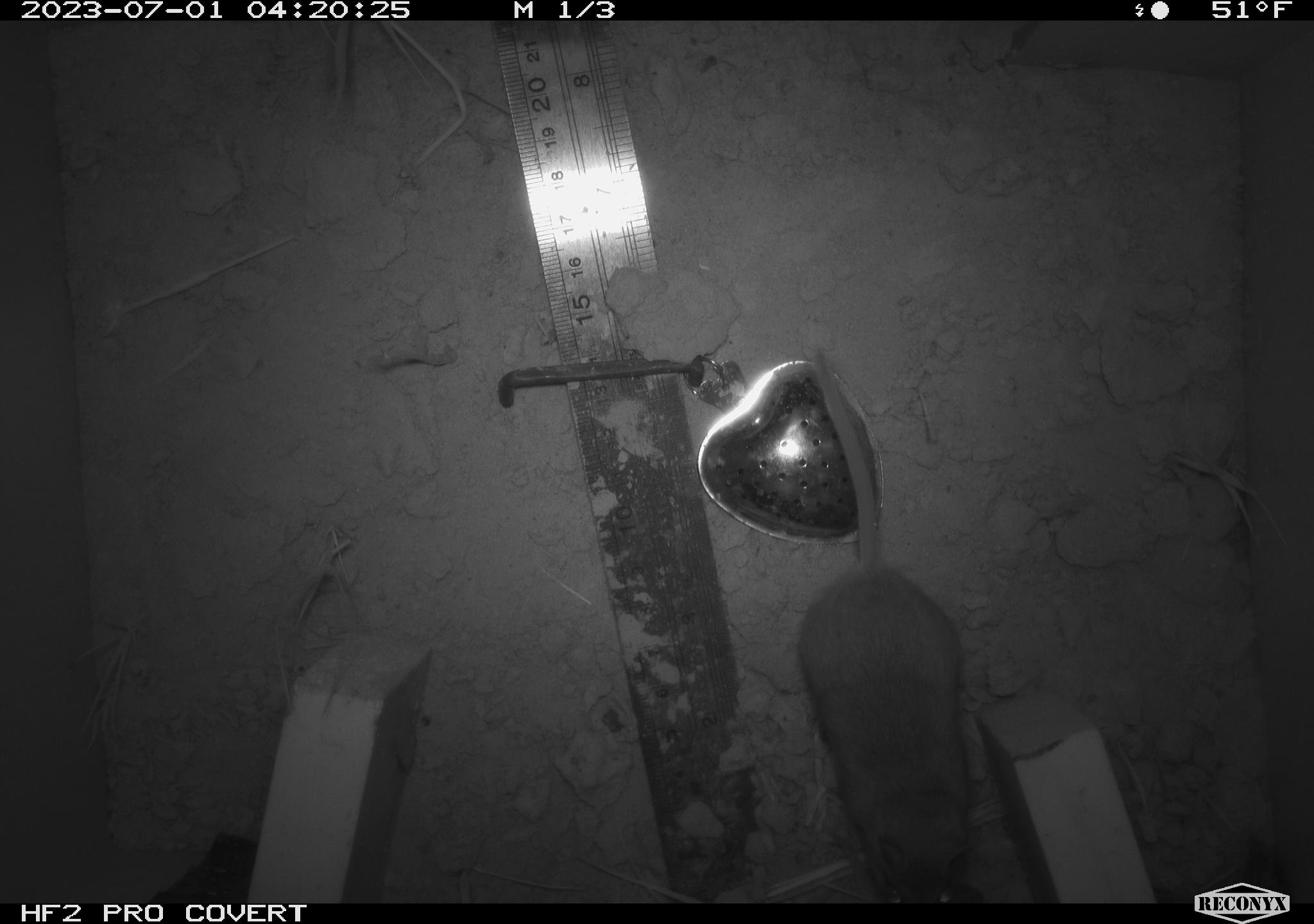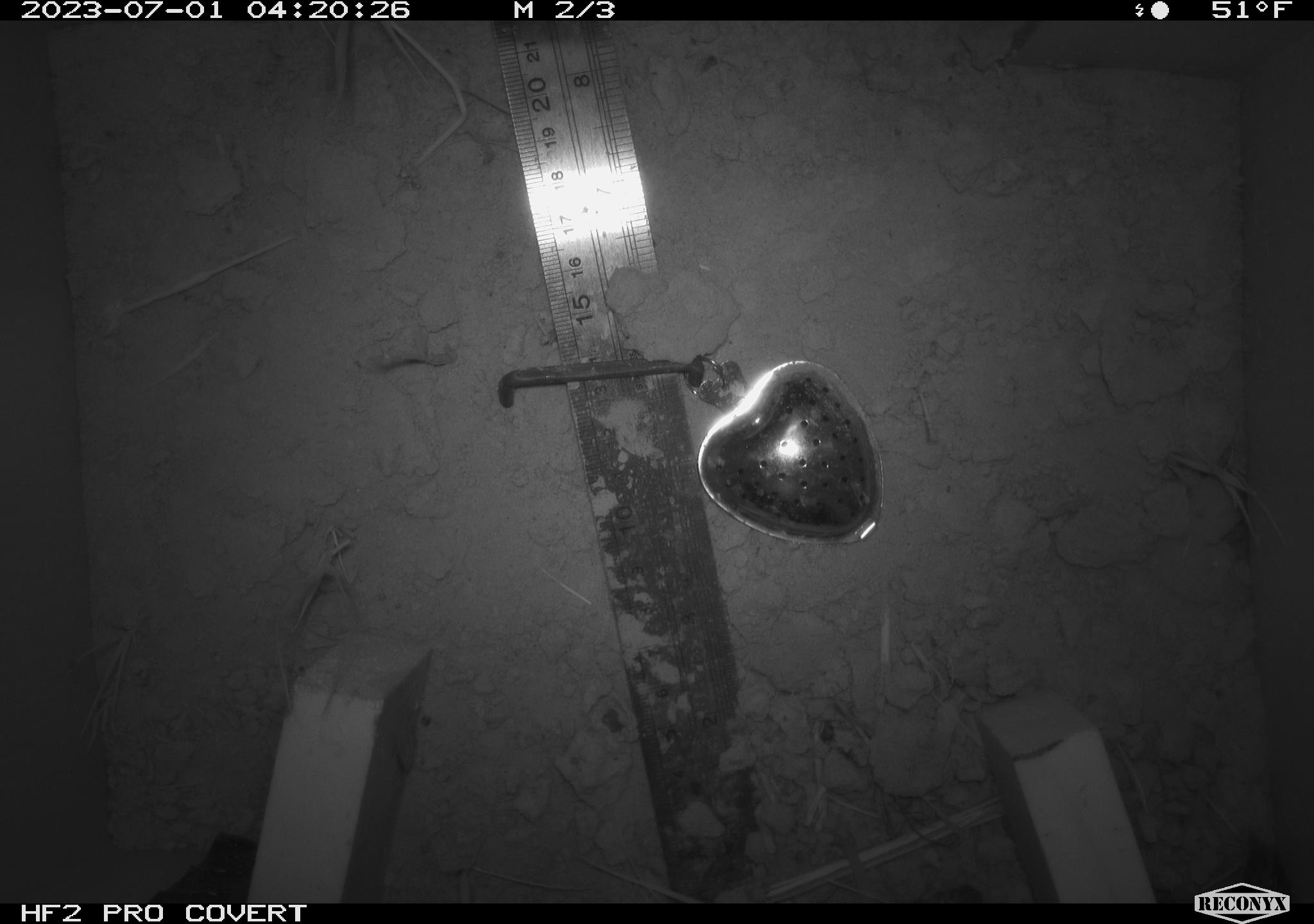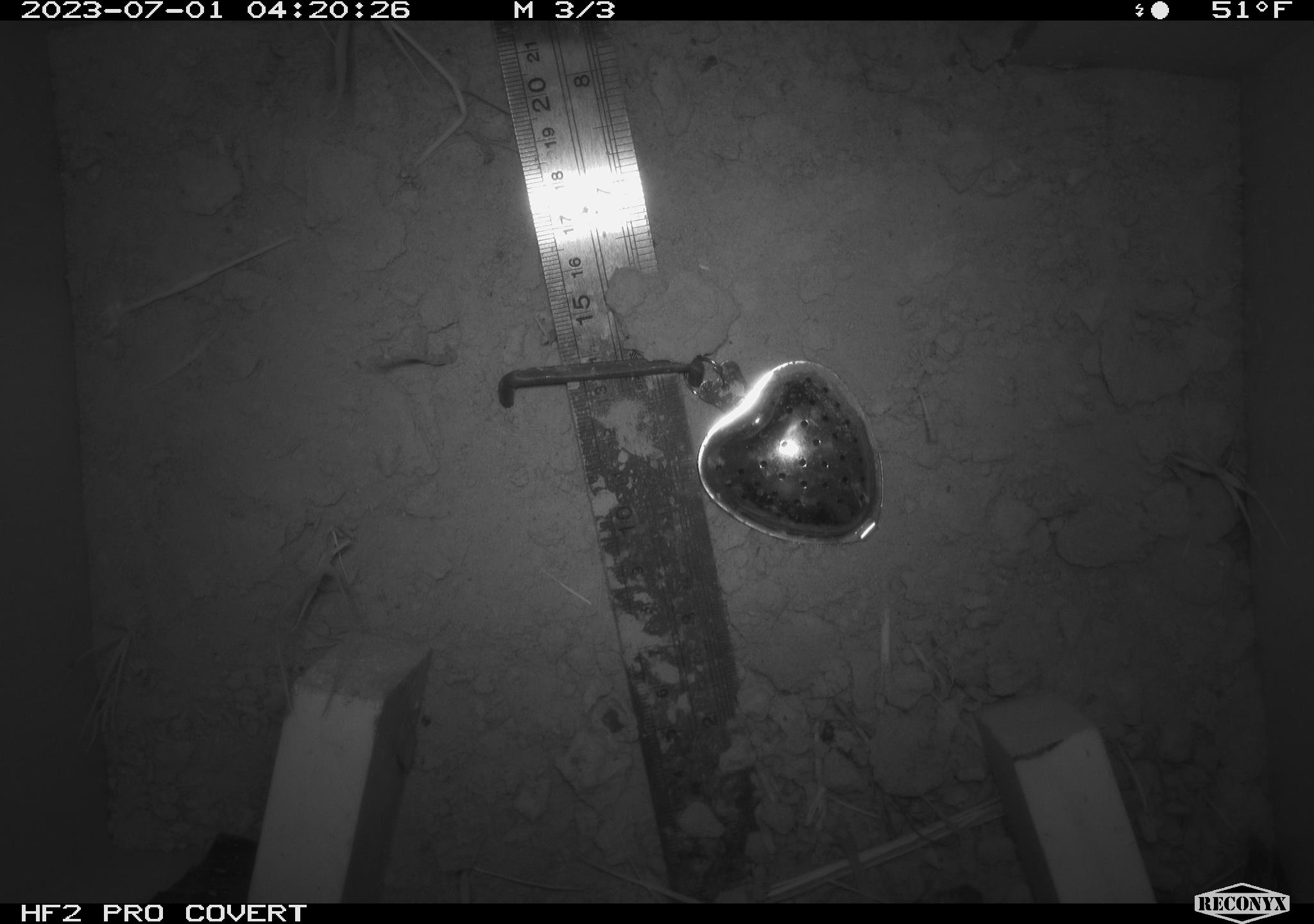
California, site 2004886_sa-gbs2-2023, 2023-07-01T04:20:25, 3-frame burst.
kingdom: Animalia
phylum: Chordata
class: Mammalia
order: Rodentia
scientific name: Rodentia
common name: mouse species